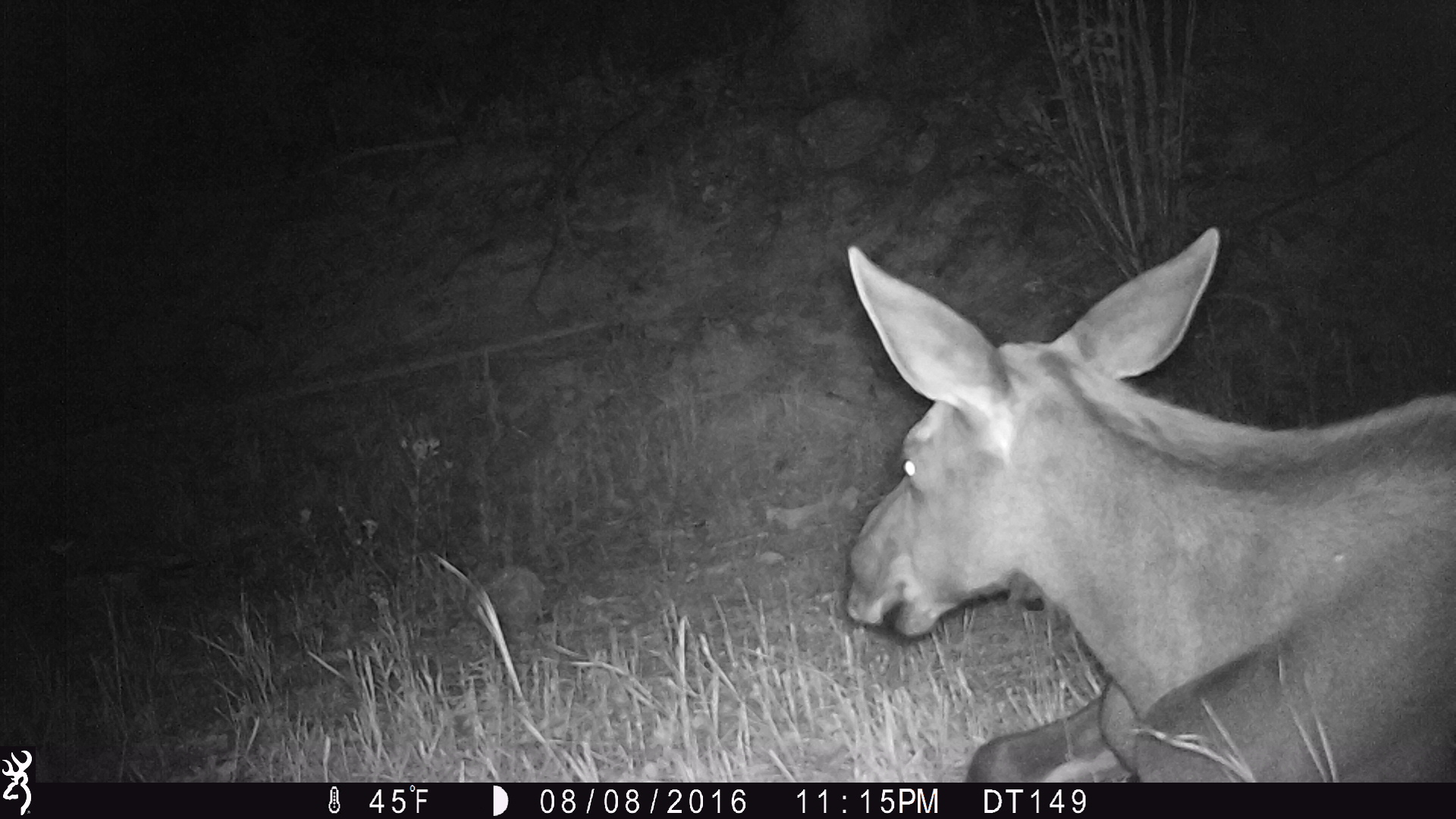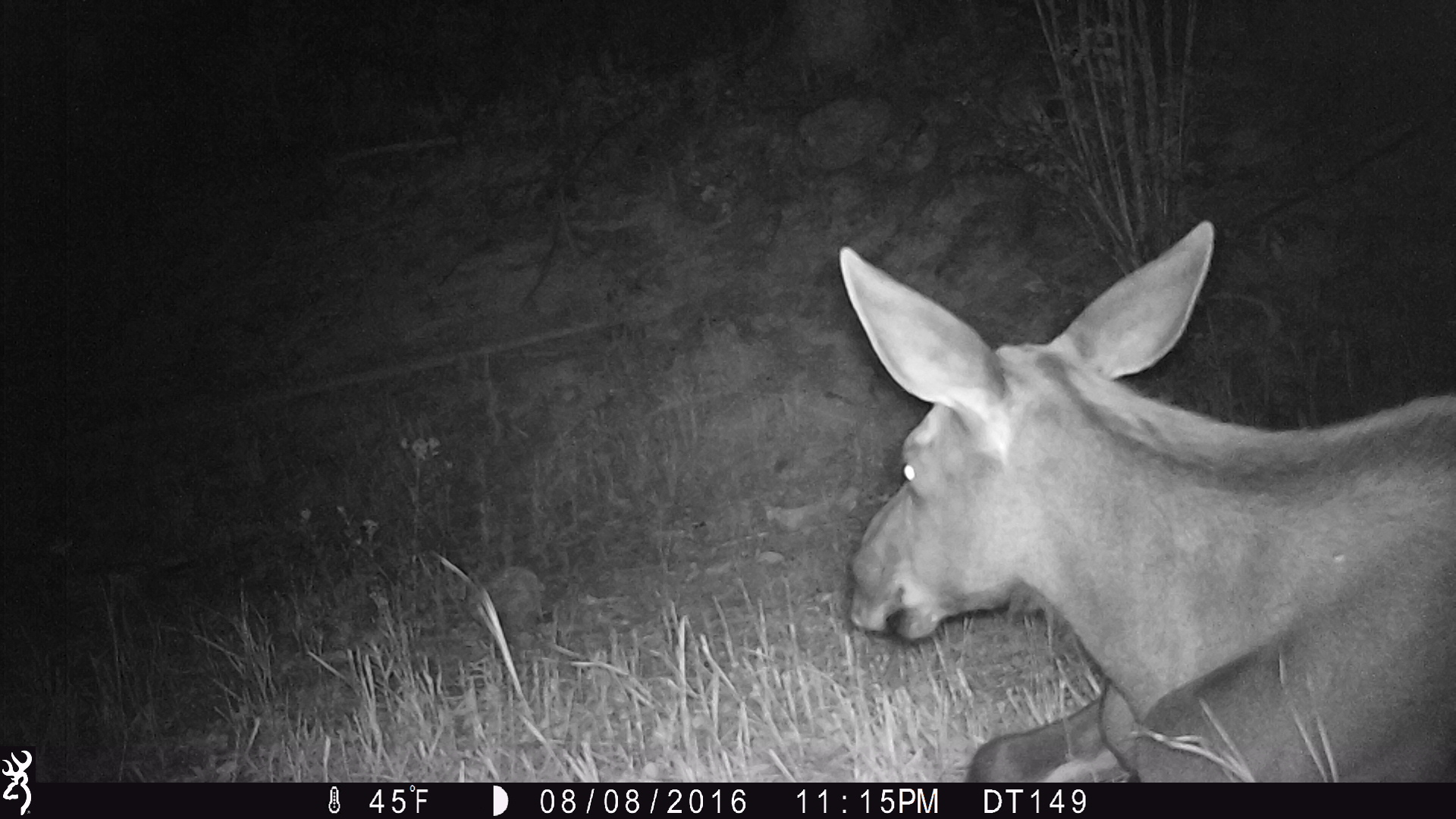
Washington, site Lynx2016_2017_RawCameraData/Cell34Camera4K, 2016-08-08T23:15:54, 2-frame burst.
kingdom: Animalia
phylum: Chordata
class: Mammalia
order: Artiodactyla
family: Cervidae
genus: Alces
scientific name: Alces alces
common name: moose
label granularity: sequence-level